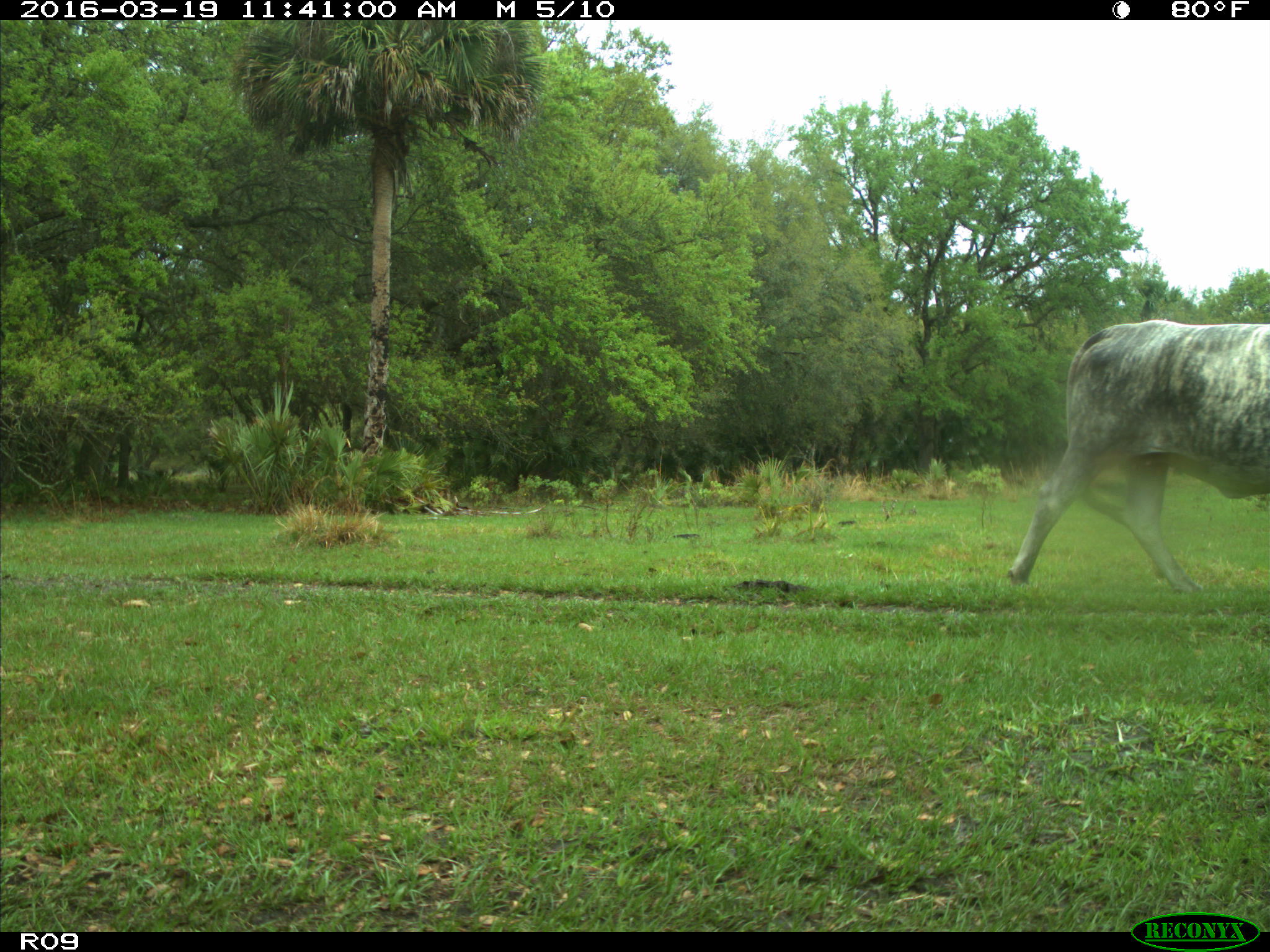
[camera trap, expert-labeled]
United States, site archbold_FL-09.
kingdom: Animalia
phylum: Chordata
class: Mammalia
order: Artiodactyla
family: Bovidae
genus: Bos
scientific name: Bos taurus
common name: domestic cow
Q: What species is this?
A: Bos taurus (domestic cow).